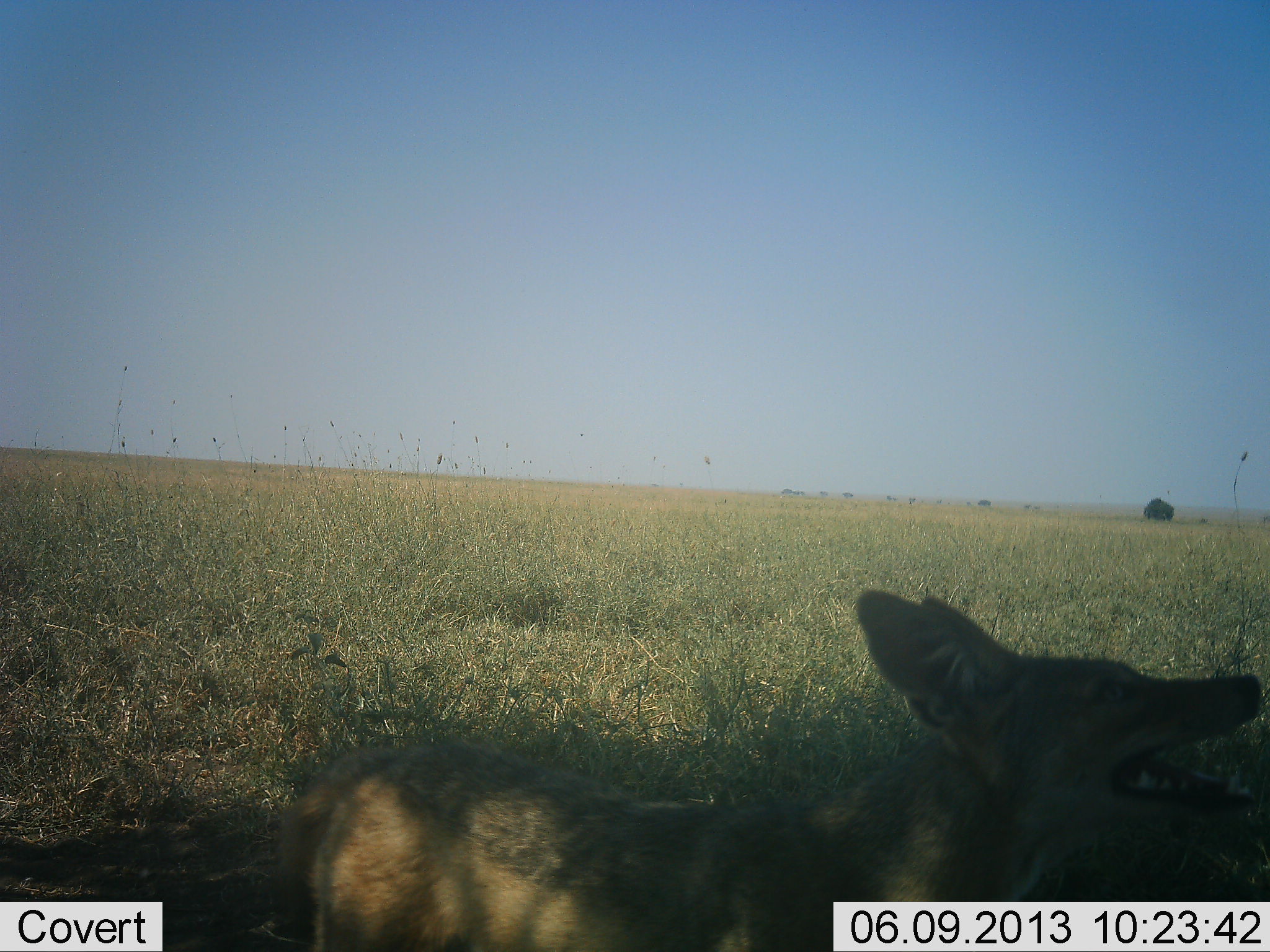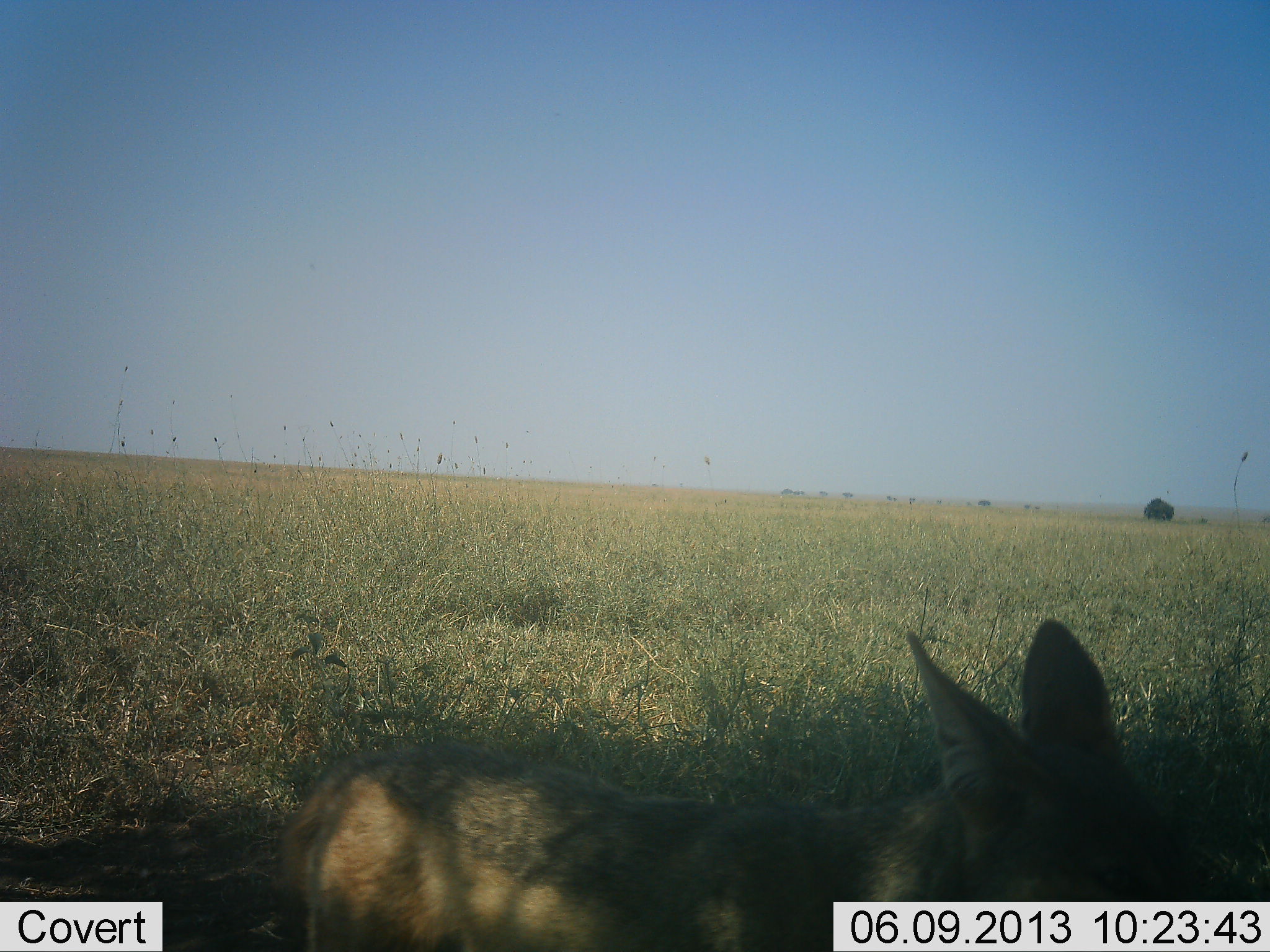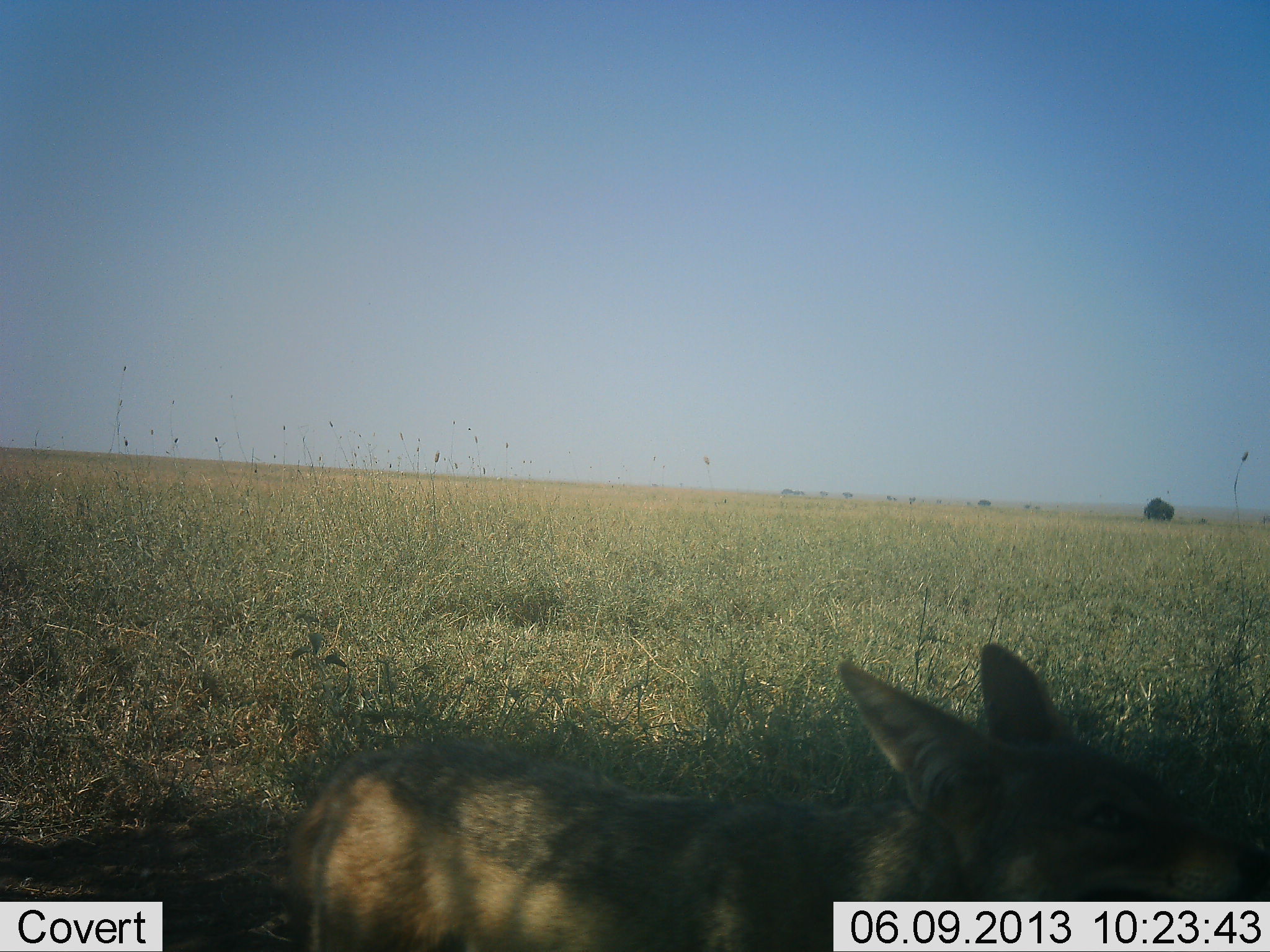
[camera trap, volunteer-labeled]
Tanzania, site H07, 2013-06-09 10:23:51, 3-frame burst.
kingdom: Animalia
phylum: Chordata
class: Mammalia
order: Carnivora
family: Canidae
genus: Lupulella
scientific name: Lupulella mesomelas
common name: black-backed jackal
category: jackal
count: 1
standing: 80%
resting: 0%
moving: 20%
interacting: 0%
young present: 0%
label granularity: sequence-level